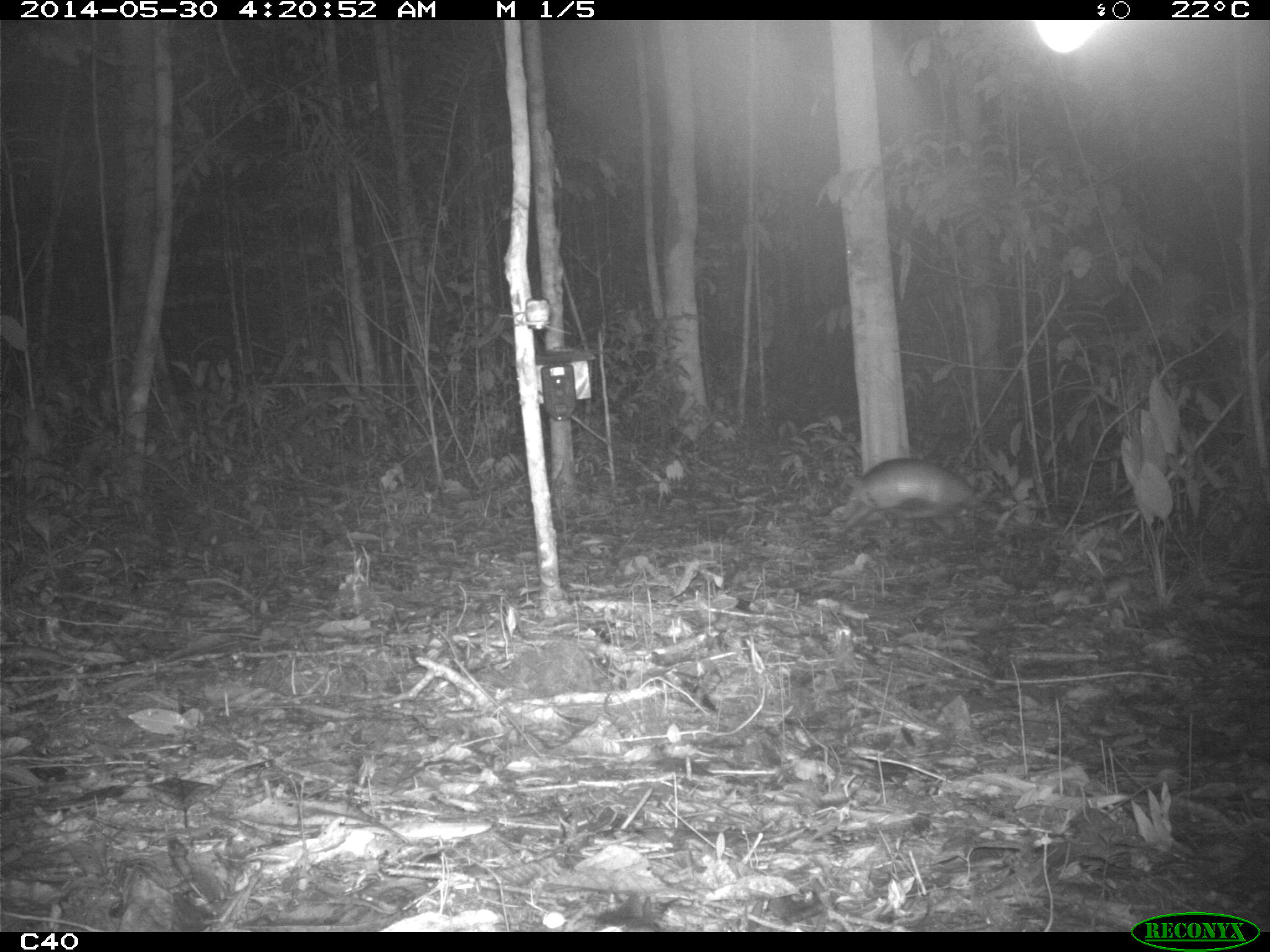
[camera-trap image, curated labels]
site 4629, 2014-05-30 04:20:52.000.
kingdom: Animalia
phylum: Chordata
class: Mammalia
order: Cingulata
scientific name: Cingulata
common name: armadillo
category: unknown armadillo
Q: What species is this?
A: Unknown armadillo (armadillo) (Cingulata).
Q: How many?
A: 2.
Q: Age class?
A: Adult.